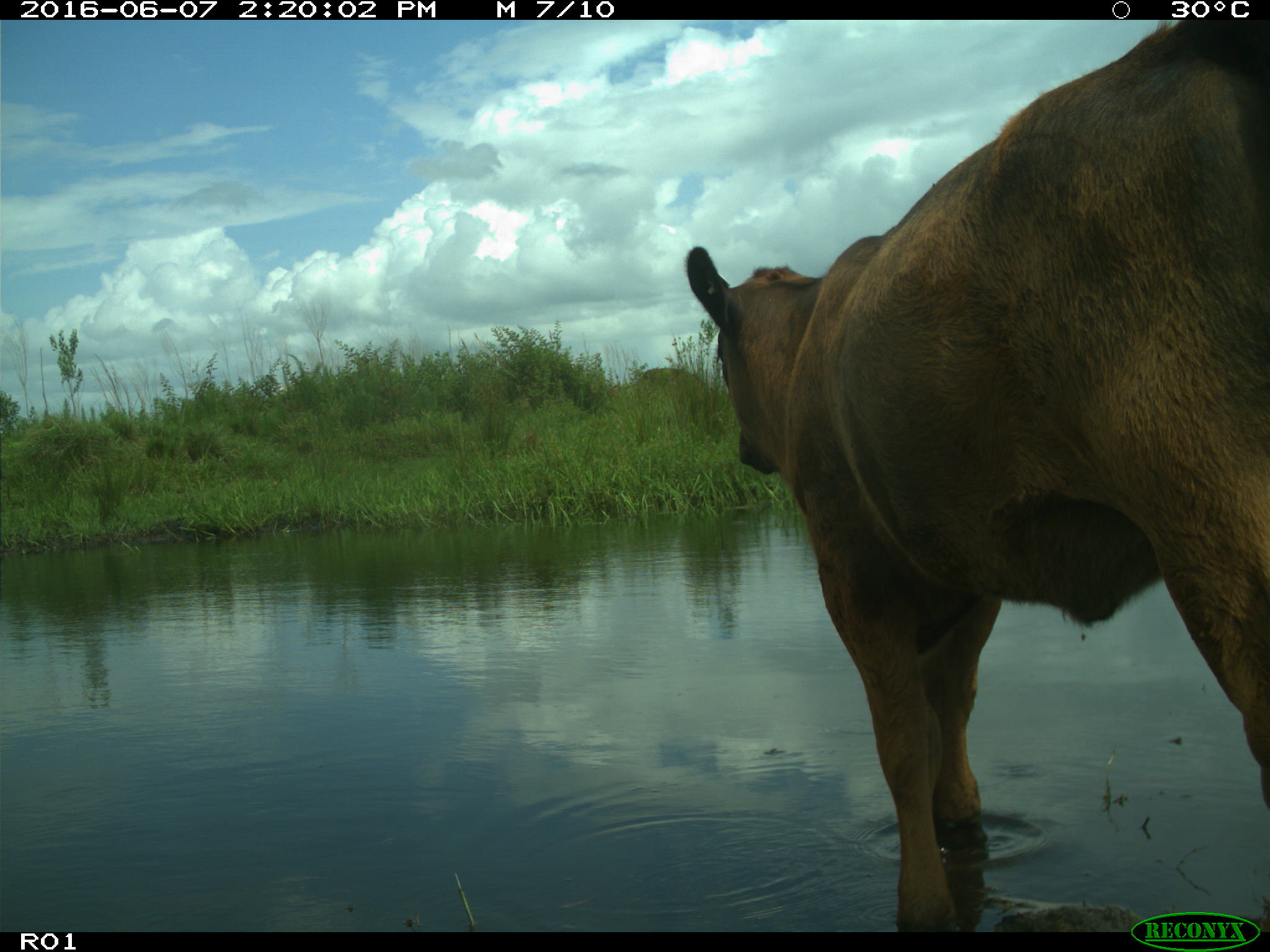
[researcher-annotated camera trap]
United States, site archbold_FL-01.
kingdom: Animalia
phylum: Chordata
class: Mammalia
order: Artiodactyla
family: Bovidae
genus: Bos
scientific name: Bos taurus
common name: domestic cow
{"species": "Bos taurus (domestic cow)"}